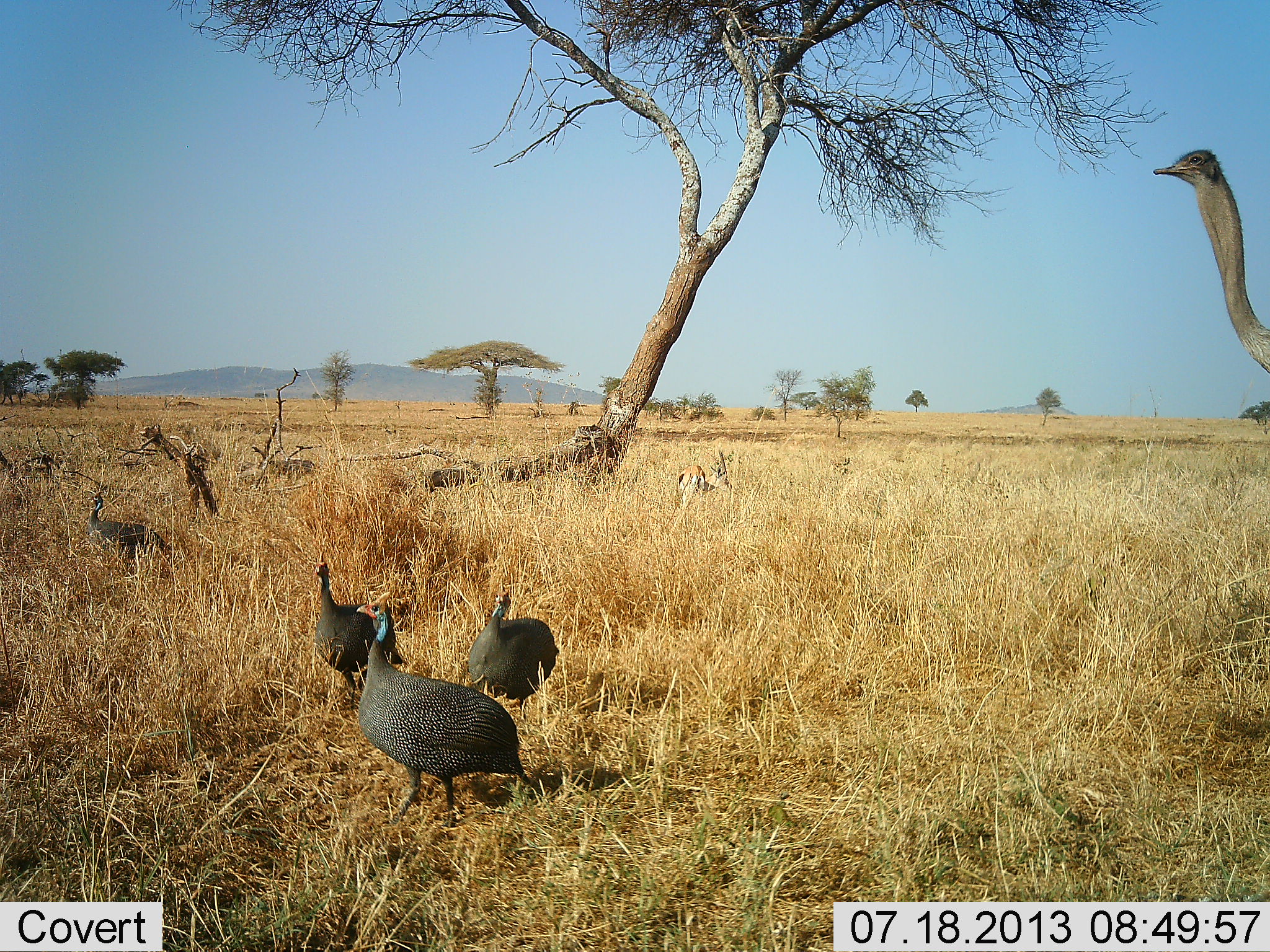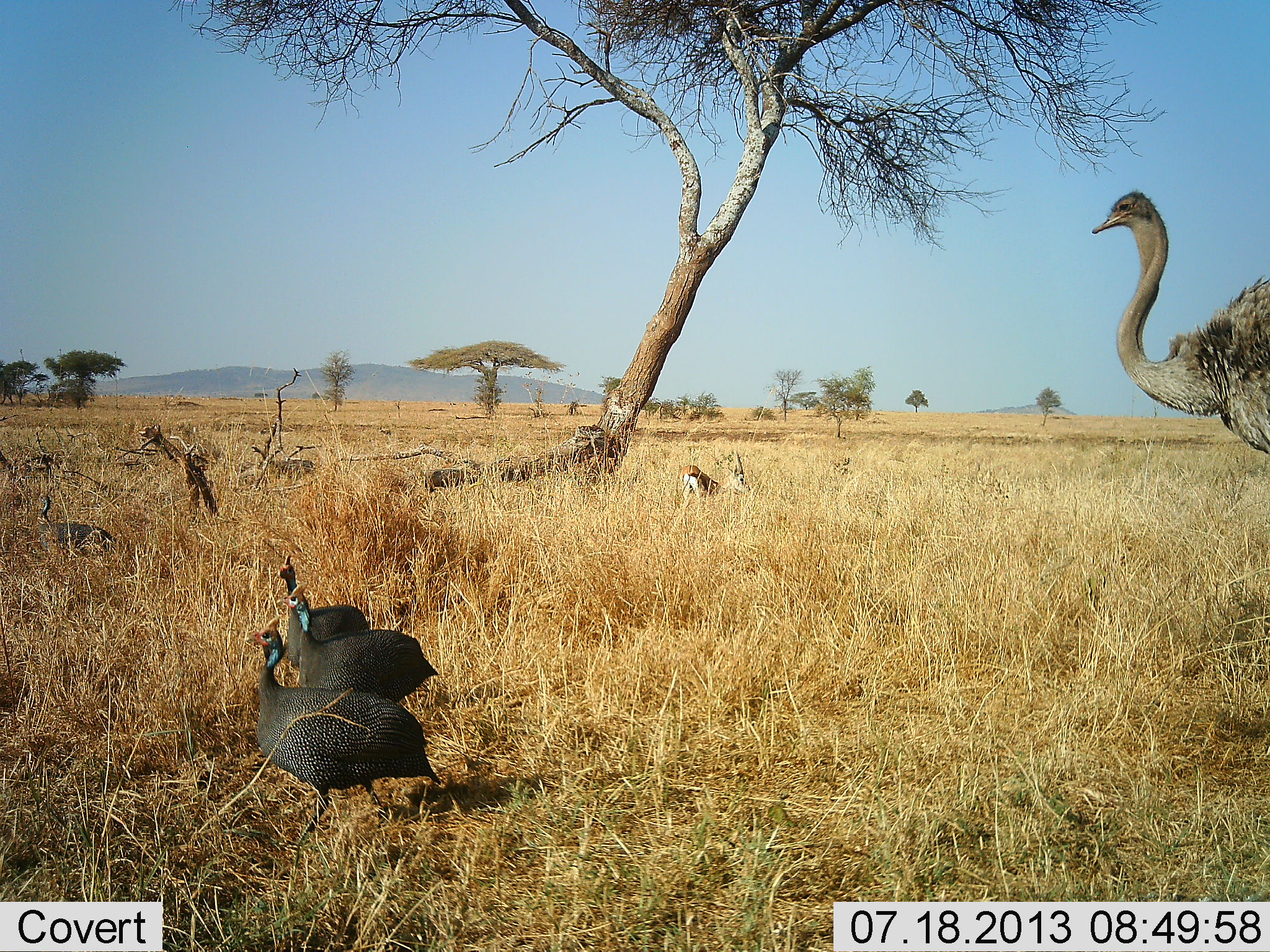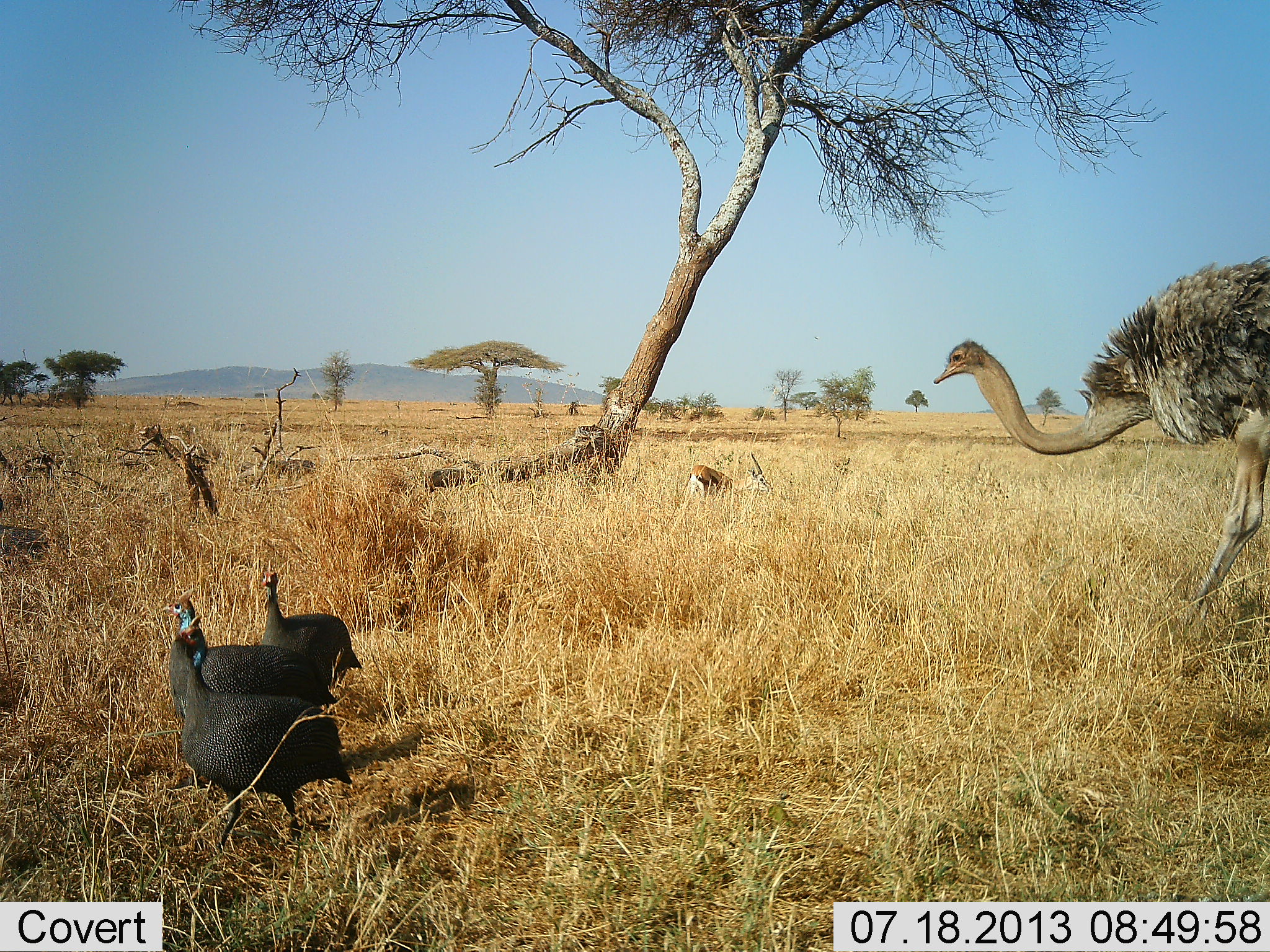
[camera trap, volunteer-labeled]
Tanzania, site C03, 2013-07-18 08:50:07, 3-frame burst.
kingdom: Animalia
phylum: Chordata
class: Mammalia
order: Artiodactyla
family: Bovidae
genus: Eudorcas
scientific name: Eudorcas thomsonii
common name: thomson's gazelle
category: gazellethomsons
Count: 1.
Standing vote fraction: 25%.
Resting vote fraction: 0%.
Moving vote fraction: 56%.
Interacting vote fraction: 0%.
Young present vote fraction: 0%.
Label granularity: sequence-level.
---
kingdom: Animalia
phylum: Chordata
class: Aves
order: Galliformes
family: Numididae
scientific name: Numididae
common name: guinea fowl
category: guineafowl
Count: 4.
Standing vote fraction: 0%.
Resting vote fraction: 0%.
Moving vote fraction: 100%.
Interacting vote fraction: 0%.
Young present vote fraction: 0%.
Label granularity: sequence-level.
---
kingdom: Animalia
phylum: Chordata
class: Aves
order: Struthioniformes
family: Struthionidae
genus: Struthio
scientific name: Struthio camelus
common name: ostrich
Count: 1.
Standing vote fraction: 17%.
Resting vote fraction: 0%.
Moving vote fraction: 89%.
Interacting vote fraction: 0%.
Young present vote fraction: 0%.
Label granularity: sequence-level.